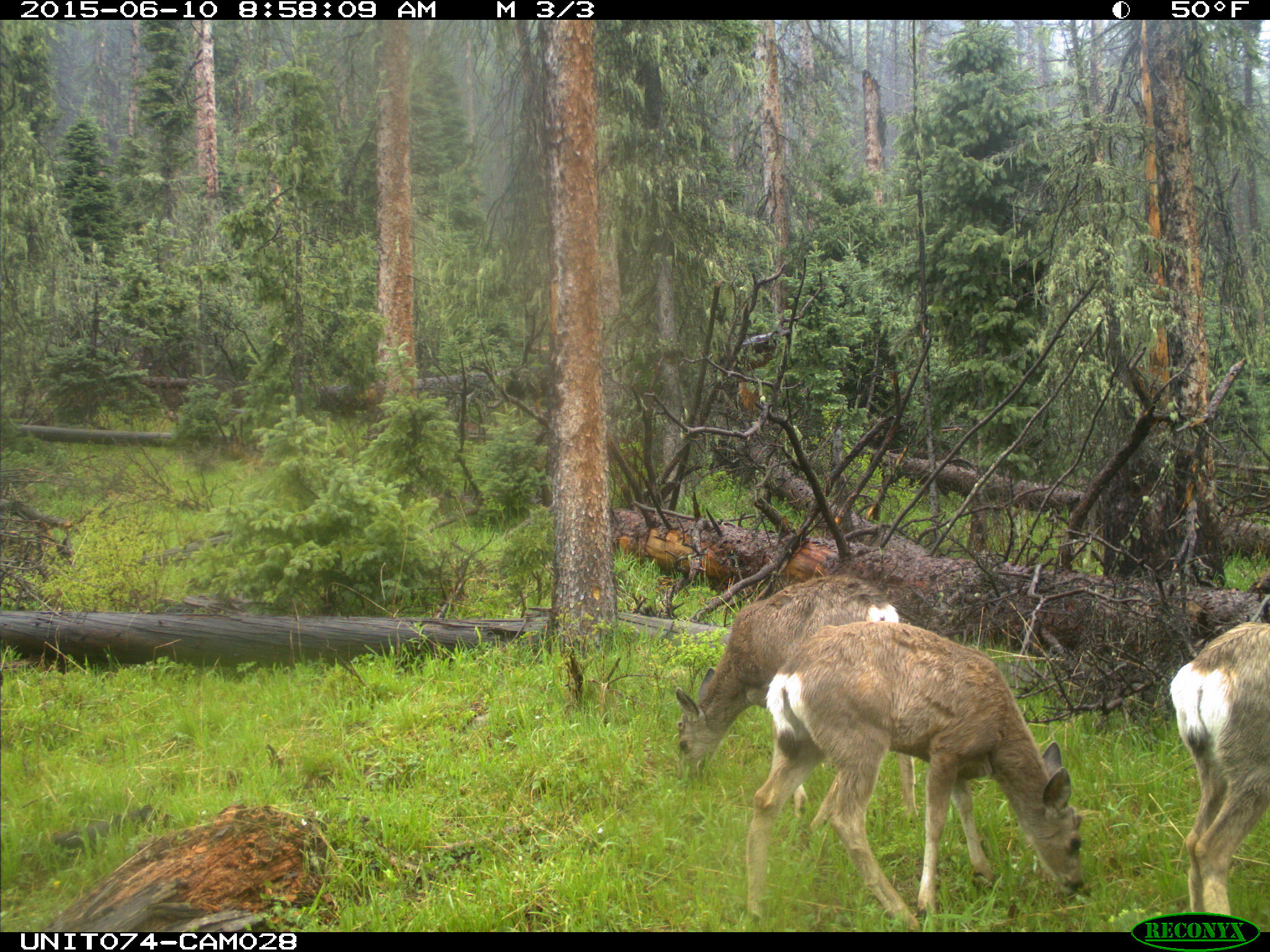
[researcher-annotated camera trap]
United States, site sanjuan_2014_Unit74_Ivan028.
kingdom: Animalia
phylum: Chordata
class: Mammalia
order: Artiodactyla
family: Cervidae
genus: Odocoileus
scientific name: Odocoileus hemionus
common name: mule deer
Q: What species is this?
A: Odocoileus hemionus (mule deer).